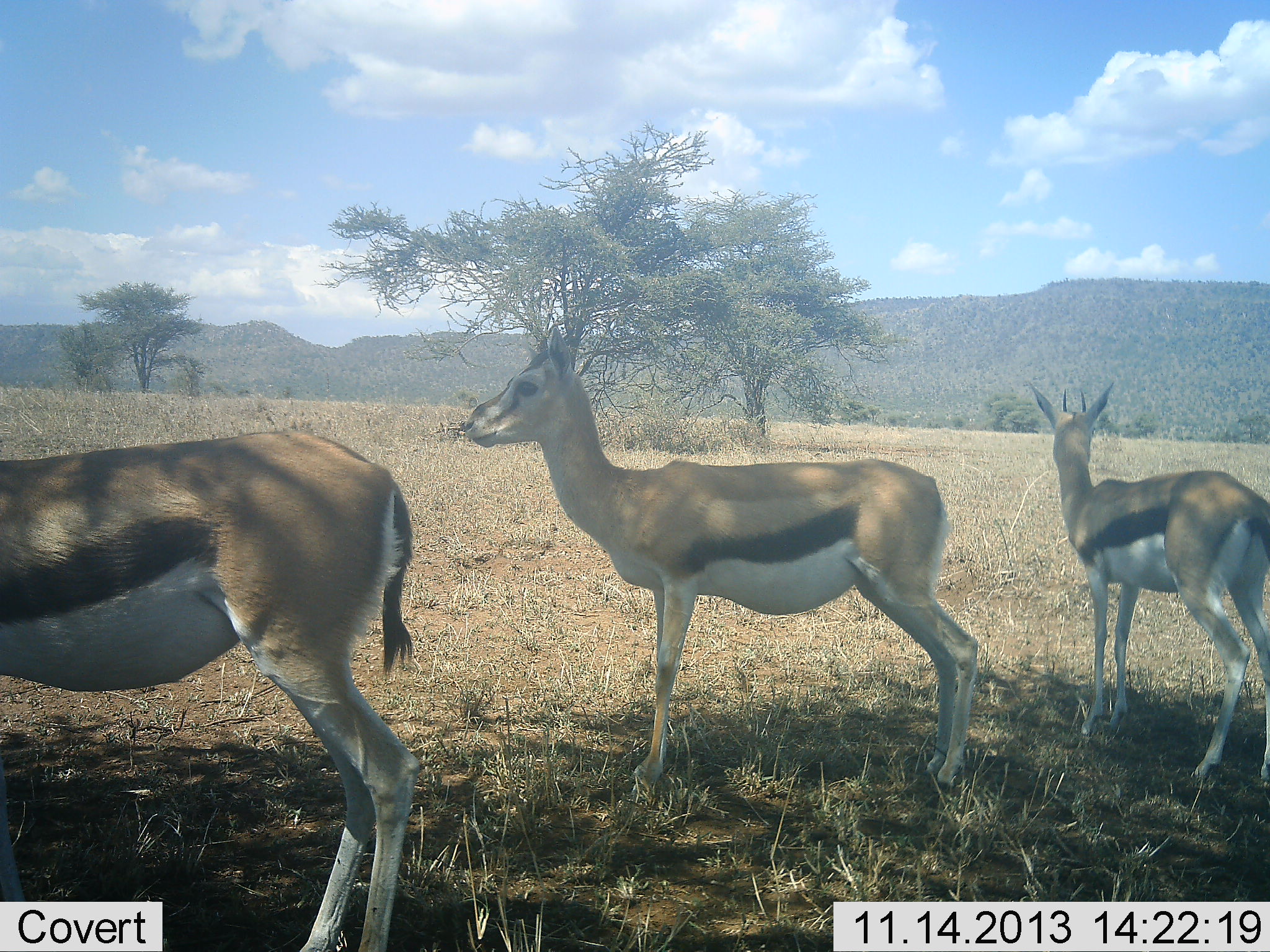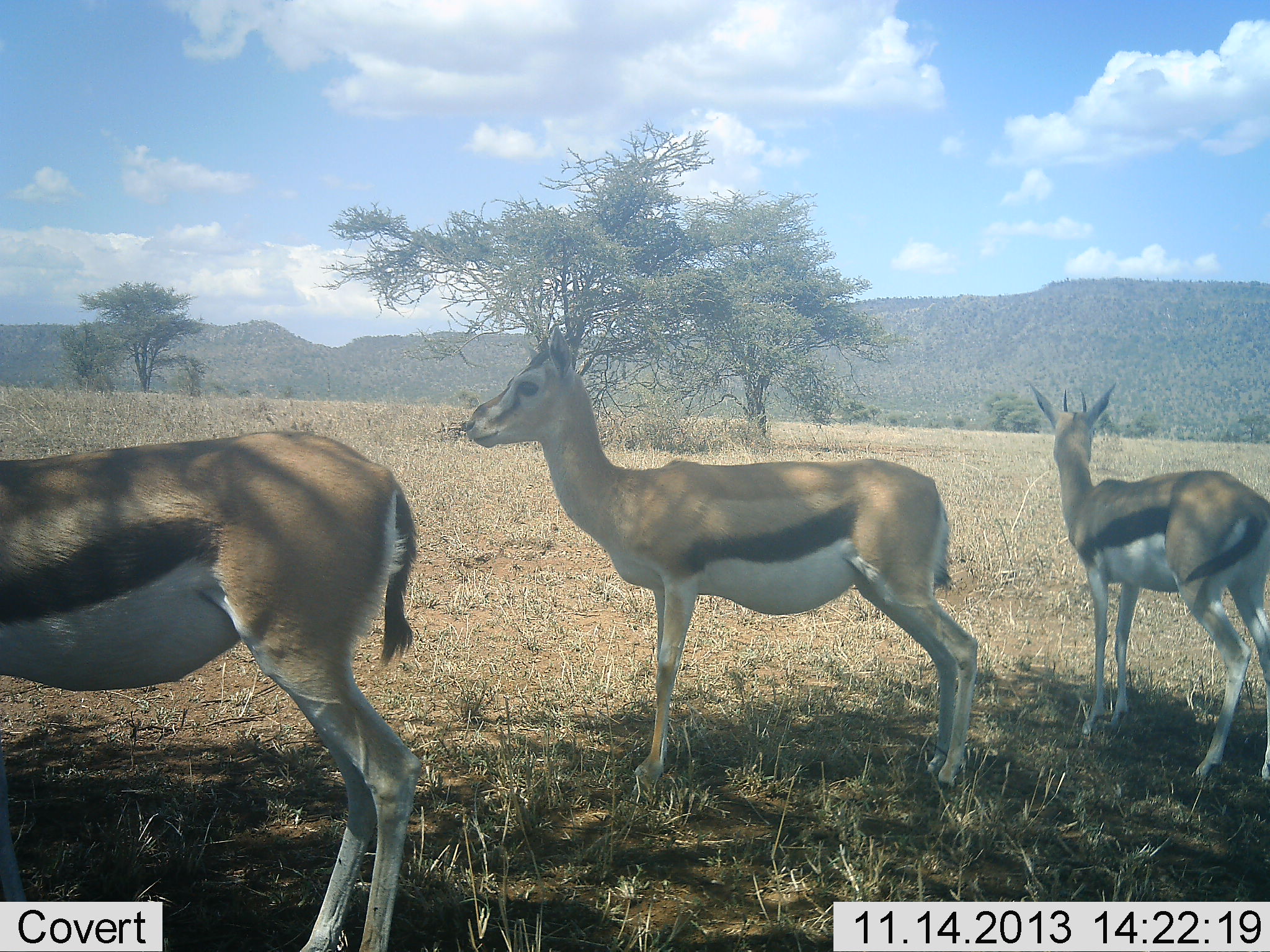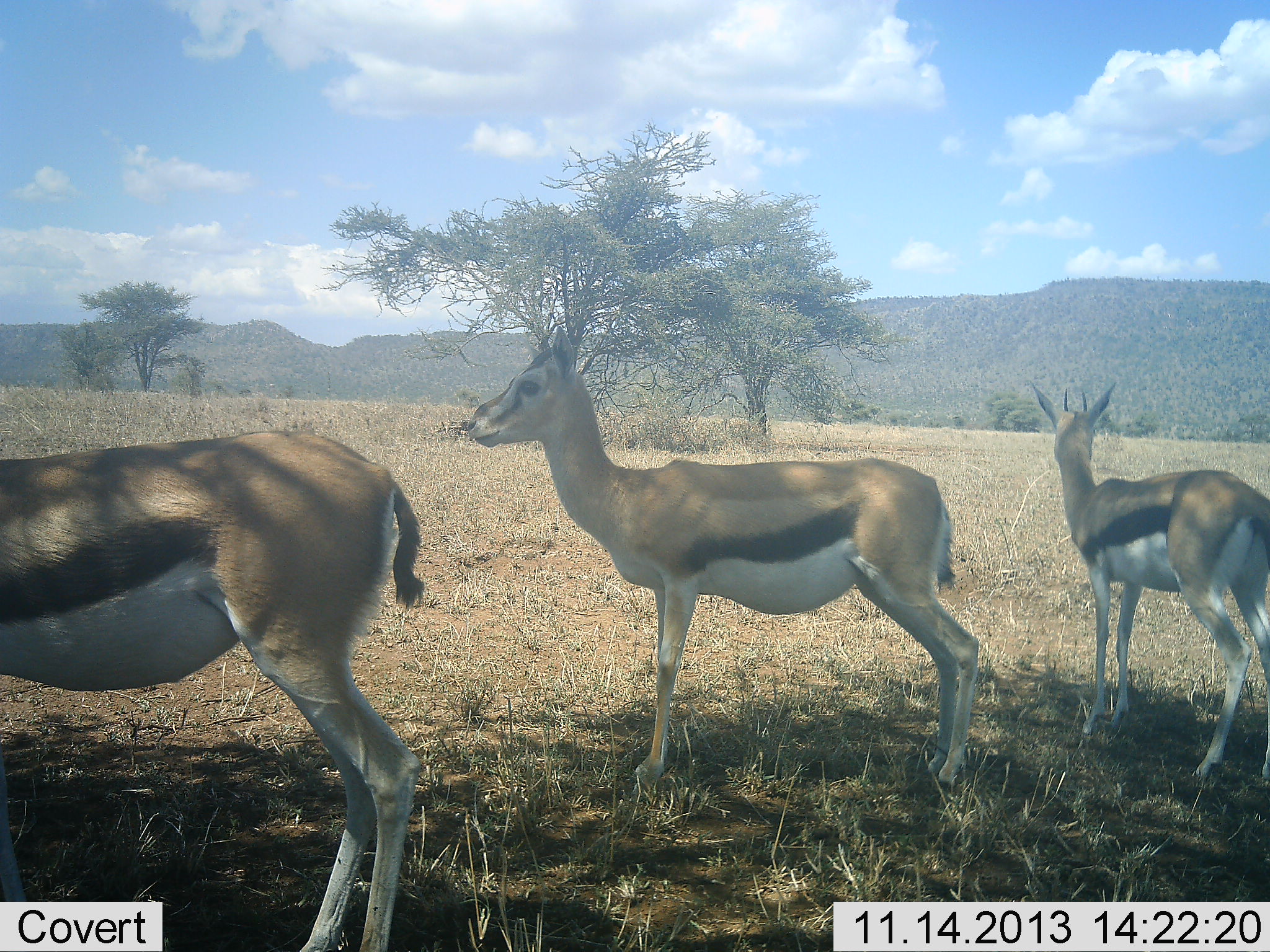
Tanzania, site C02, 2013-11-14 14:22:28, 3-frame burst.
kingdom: Animalia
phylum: Chordata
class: Mammalia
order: Artiodactyla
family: Bovidae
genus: Eudorcas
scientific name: Eudorcas thomsonii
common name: thomson's gazelle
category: gazellethomsons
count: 3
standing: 100%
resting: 0%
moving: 0%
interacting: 0%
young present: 0%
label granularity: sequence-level